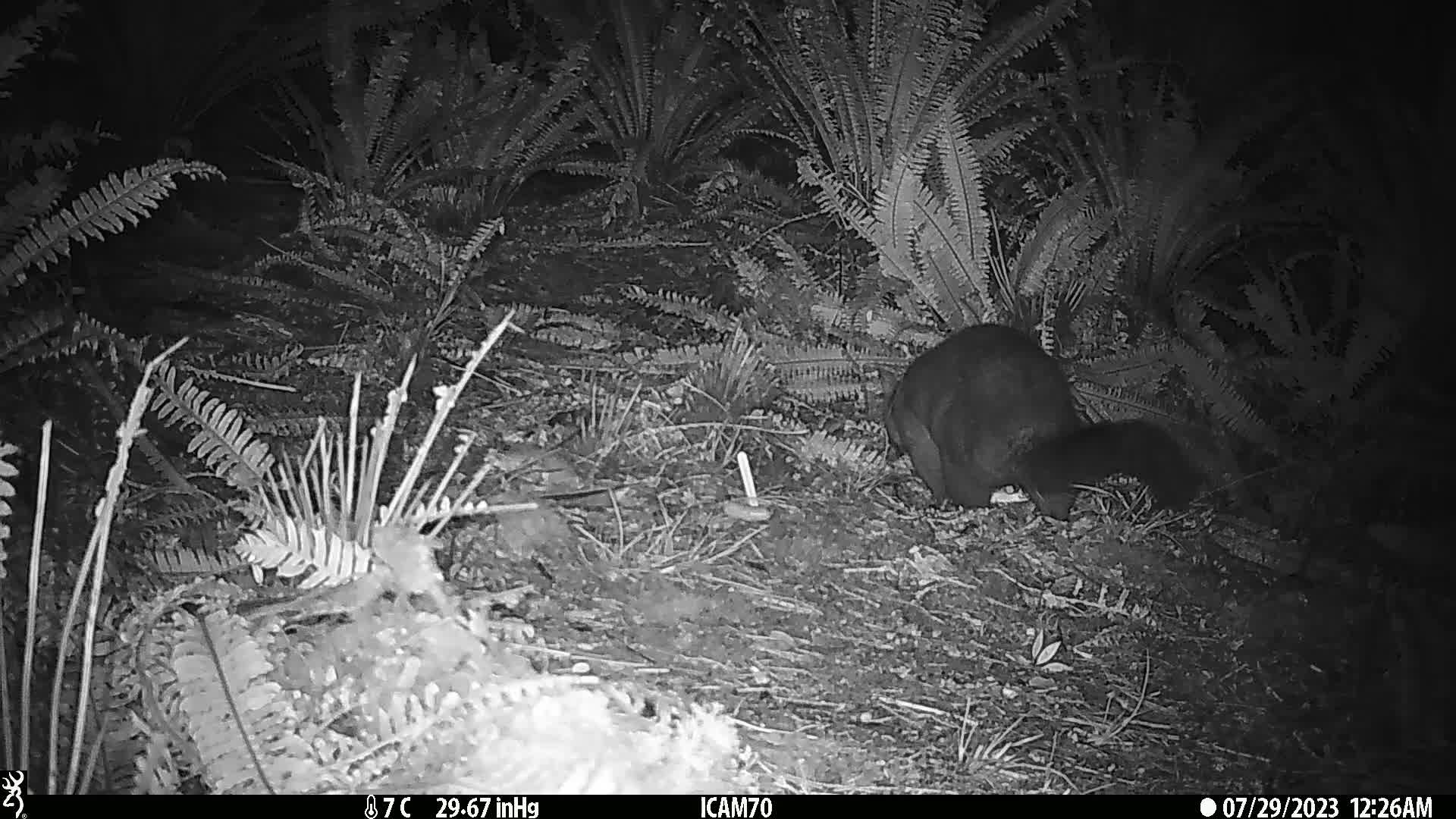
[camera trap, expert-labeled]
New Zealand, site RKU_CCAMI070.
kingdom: Animalia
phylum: Chordata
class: Mammalia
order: Diprotodontia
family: Phalangeridae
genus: Trichosurus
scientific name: Trichosurus vulpecula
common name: common brushtail possum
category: possum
Possum (common brushtail possum) (Trichosurus vulpecula).